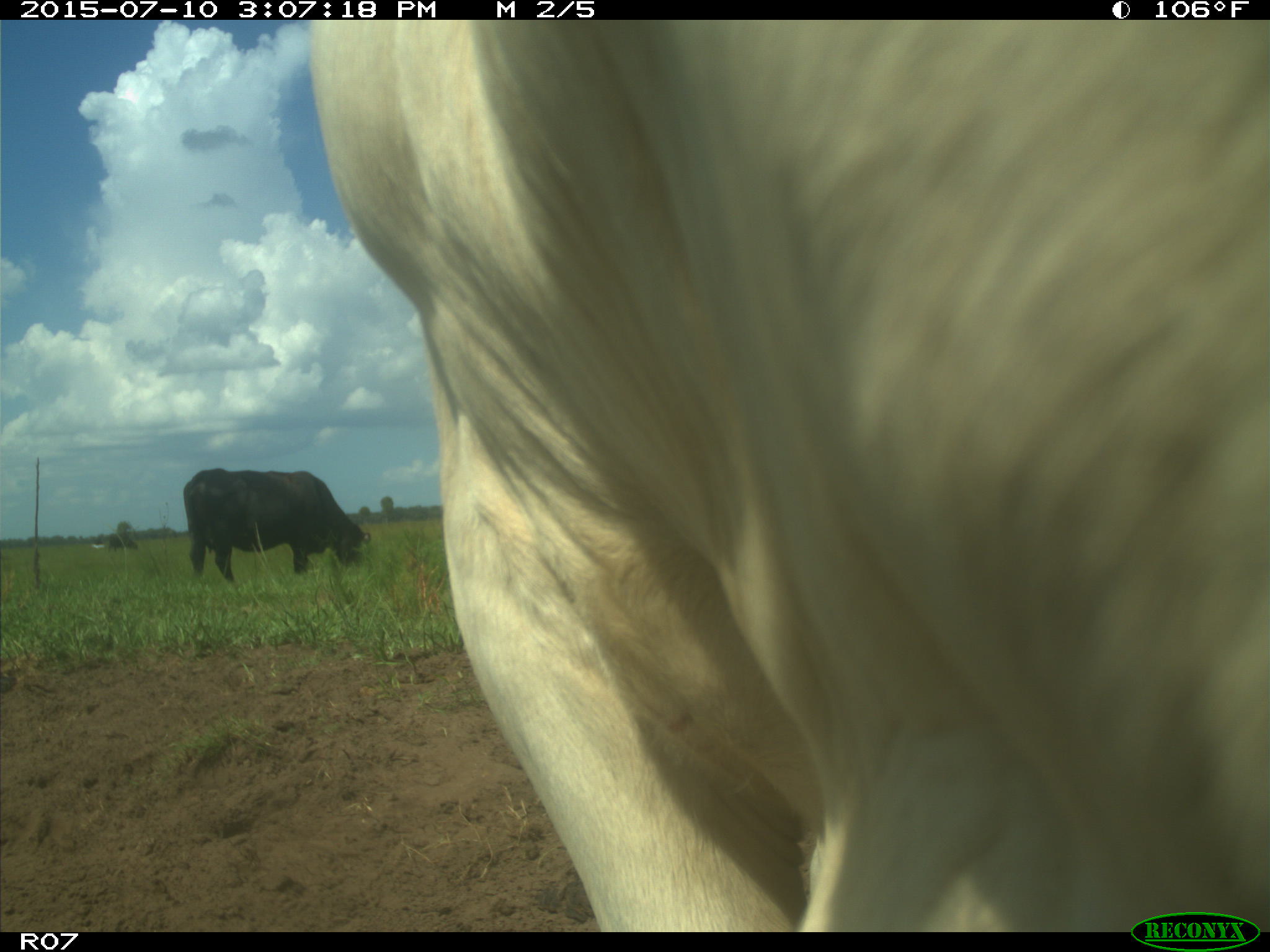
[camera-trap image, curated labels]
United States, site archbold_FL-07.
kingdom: Animalia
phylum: Chordata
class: Mammalia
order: Artiodactyla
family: Bovidae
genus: Bos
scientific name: Bos taurus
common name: domestic cow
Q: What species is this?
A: Bos taurus (domestic cow).